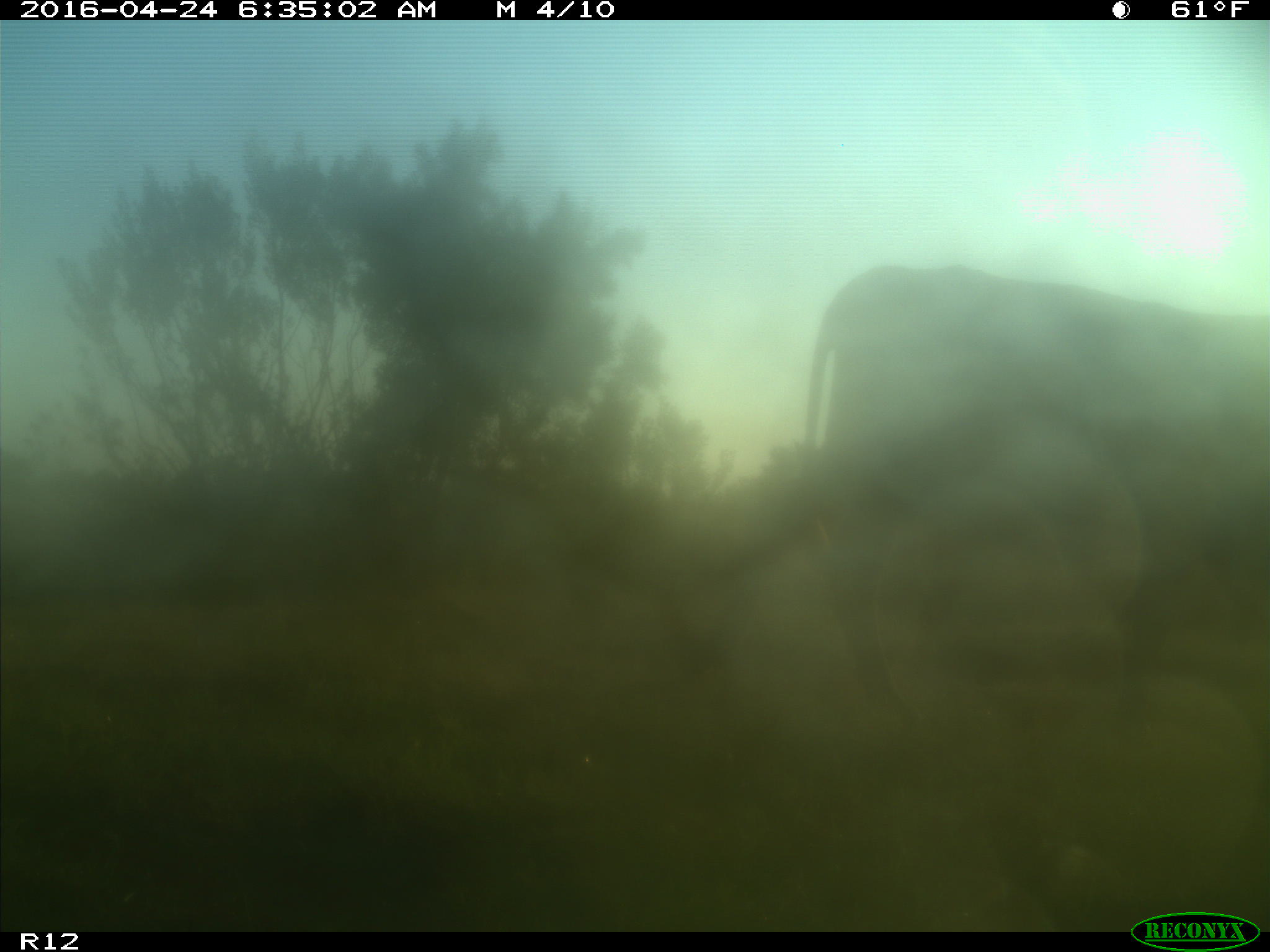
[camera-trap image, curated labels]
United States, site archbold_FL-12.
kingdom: Animalia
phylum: Chordata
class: Mammalia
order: Artiodactyla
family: Bovidae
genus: Bos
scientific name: Bos taurus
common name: domestic cow